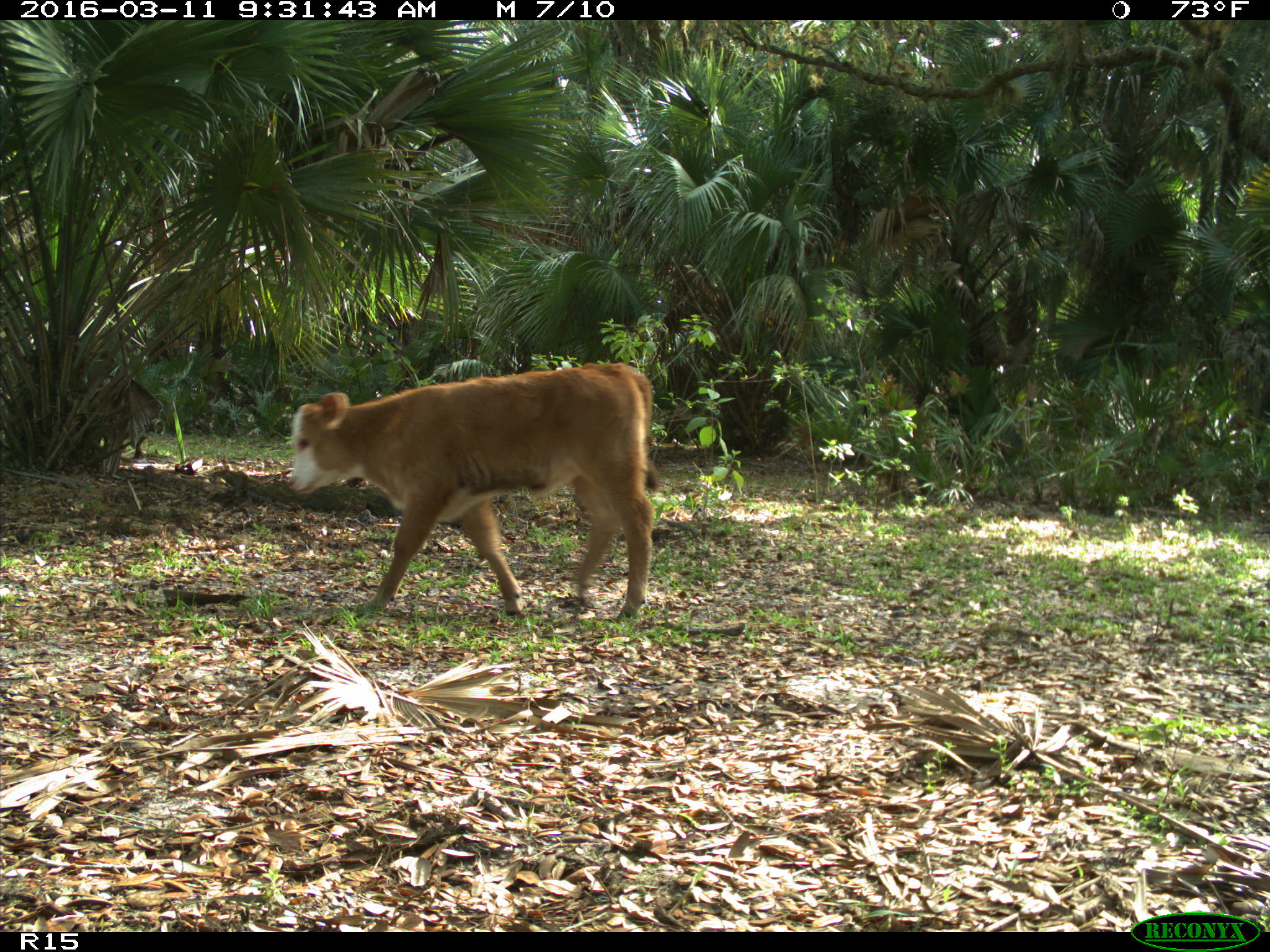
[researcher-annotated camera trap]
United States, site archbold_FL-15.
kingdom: Animalia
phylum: Chordata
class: Mammalia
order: Artiodactyla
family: Bovidae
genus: Bos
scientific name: Bos taurus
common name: domestic cow